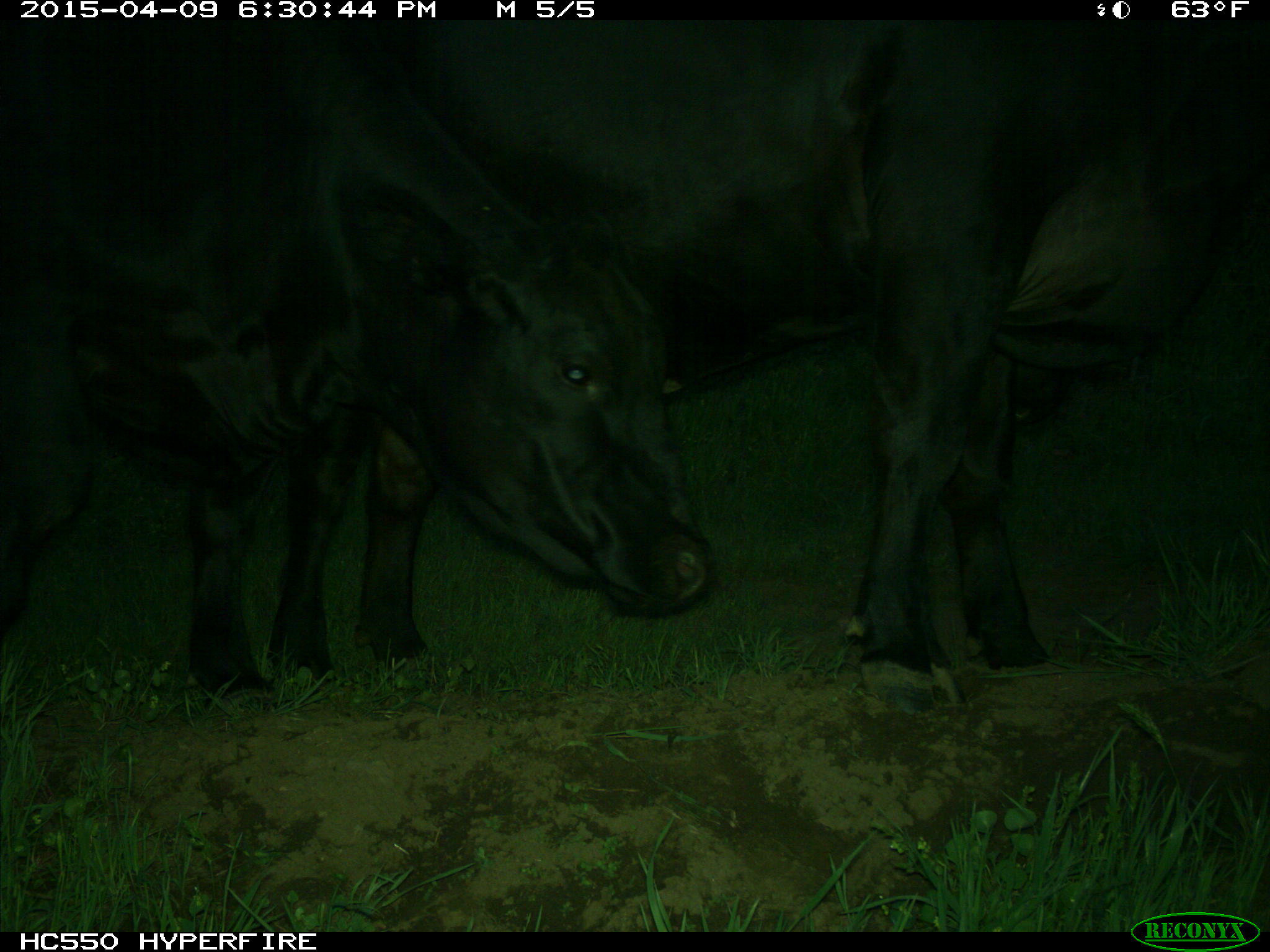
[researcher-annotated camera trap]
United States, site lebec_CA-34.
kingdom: Animalia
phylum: Chordata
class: Mammalia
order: Artiodactyla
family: Bovidae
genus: Bos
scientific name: Bos taurus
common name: domestic cow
Bos taurus (domestic cow).